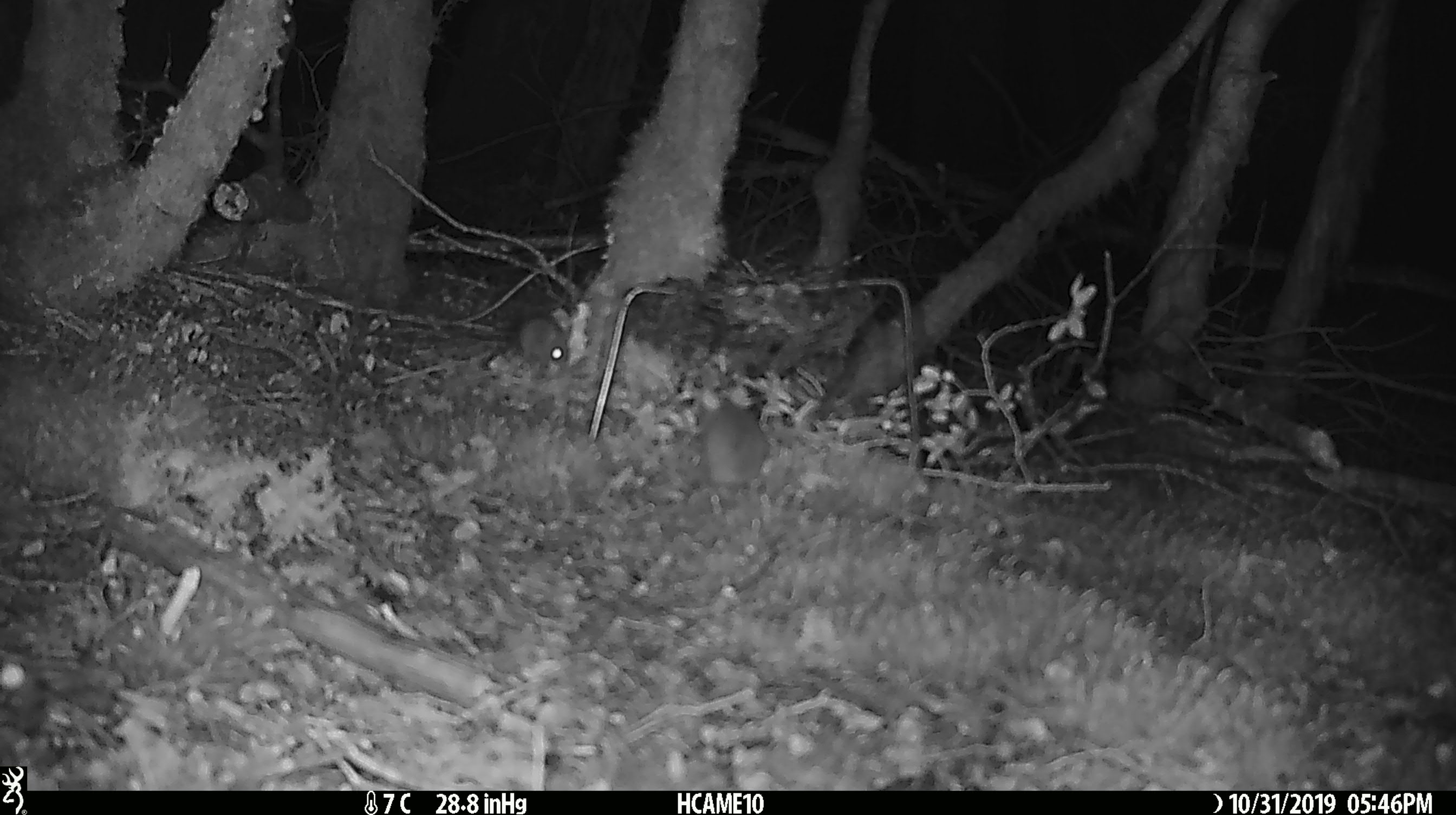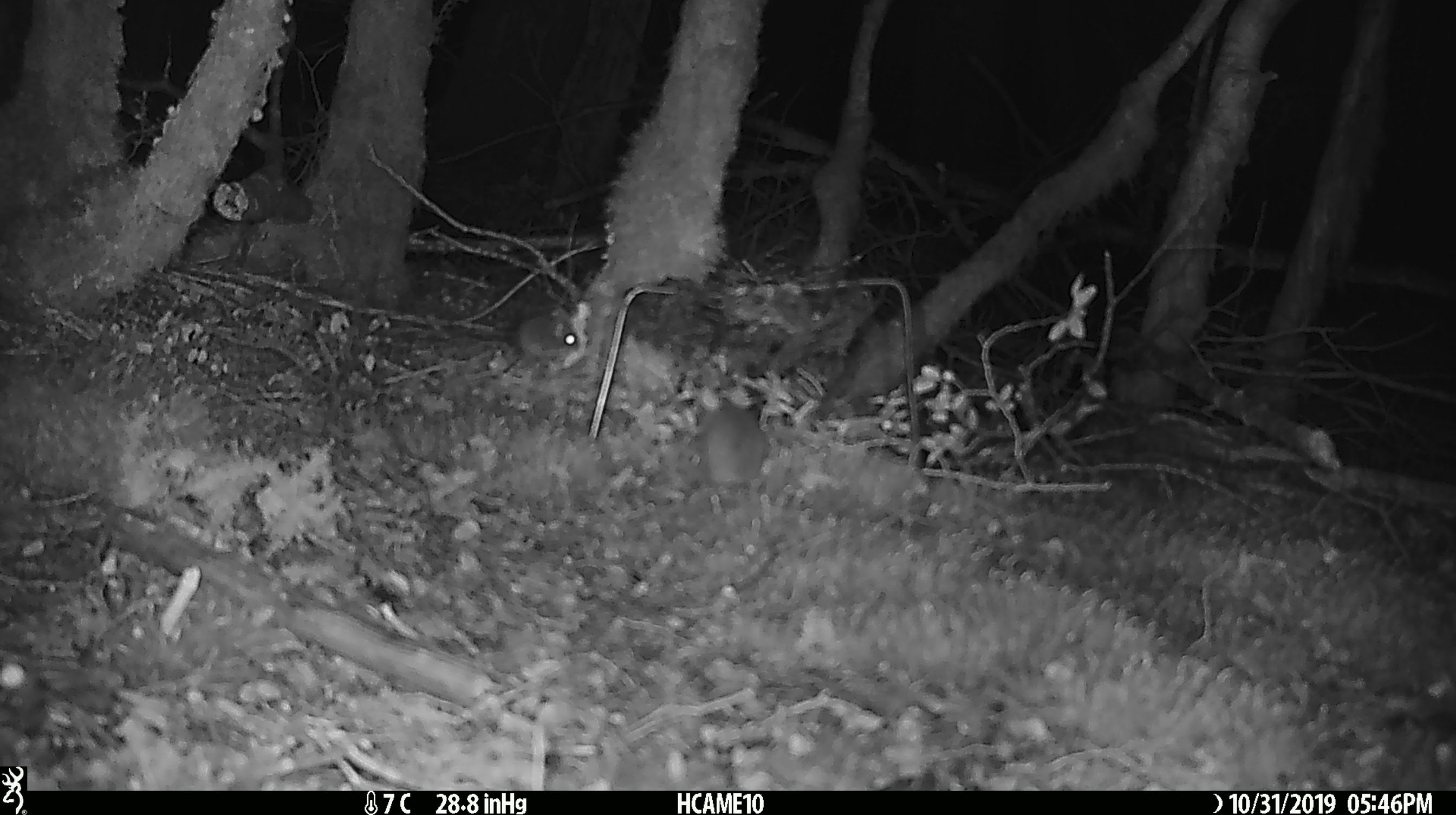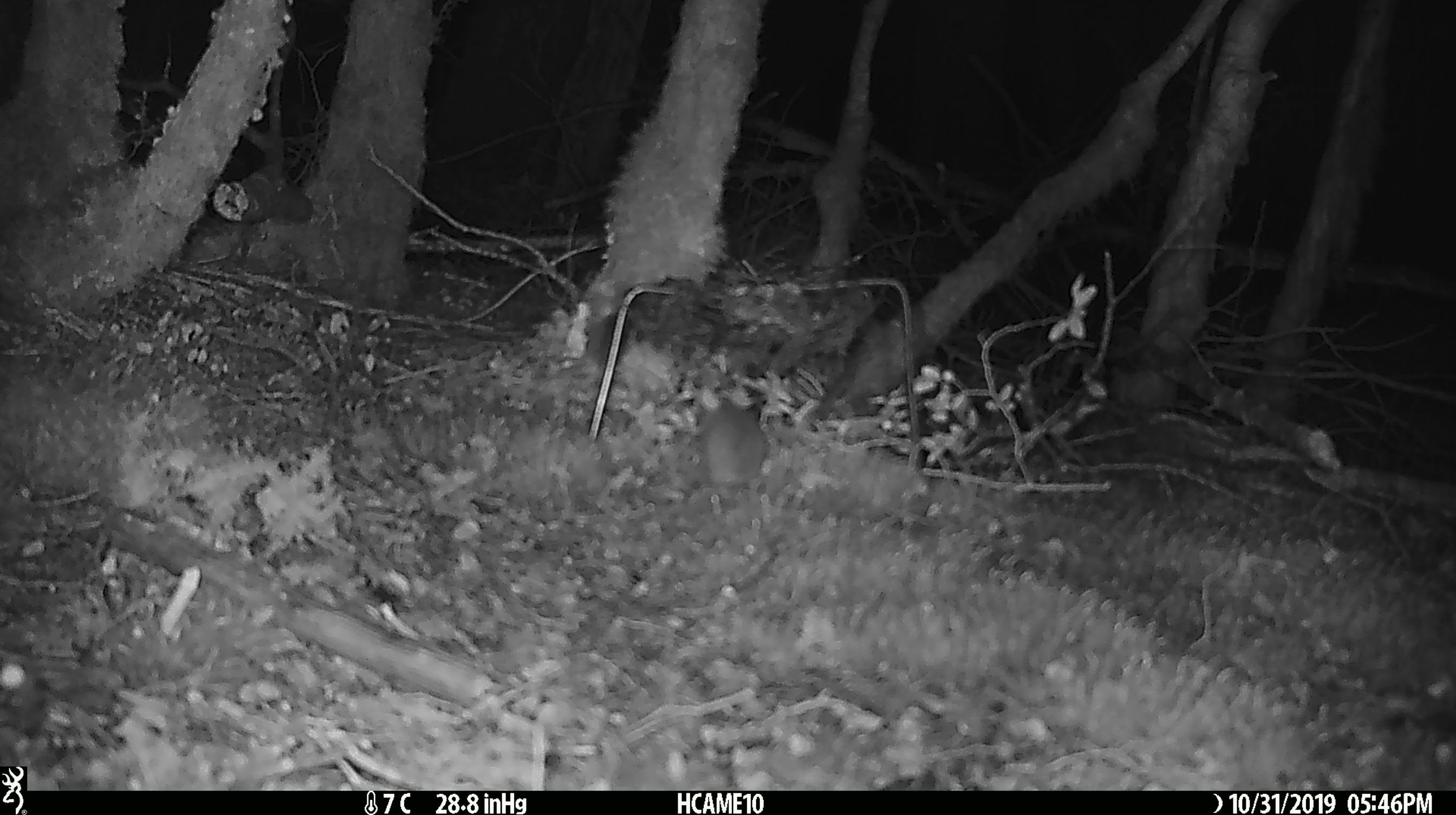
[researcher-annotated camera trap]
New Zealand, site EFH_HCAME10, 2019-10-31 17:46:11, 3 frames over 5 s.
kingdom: Animalia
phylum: Chordata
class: Mammalia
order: Rodentia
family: Muridae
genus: Mus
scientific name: Mus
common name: mouse